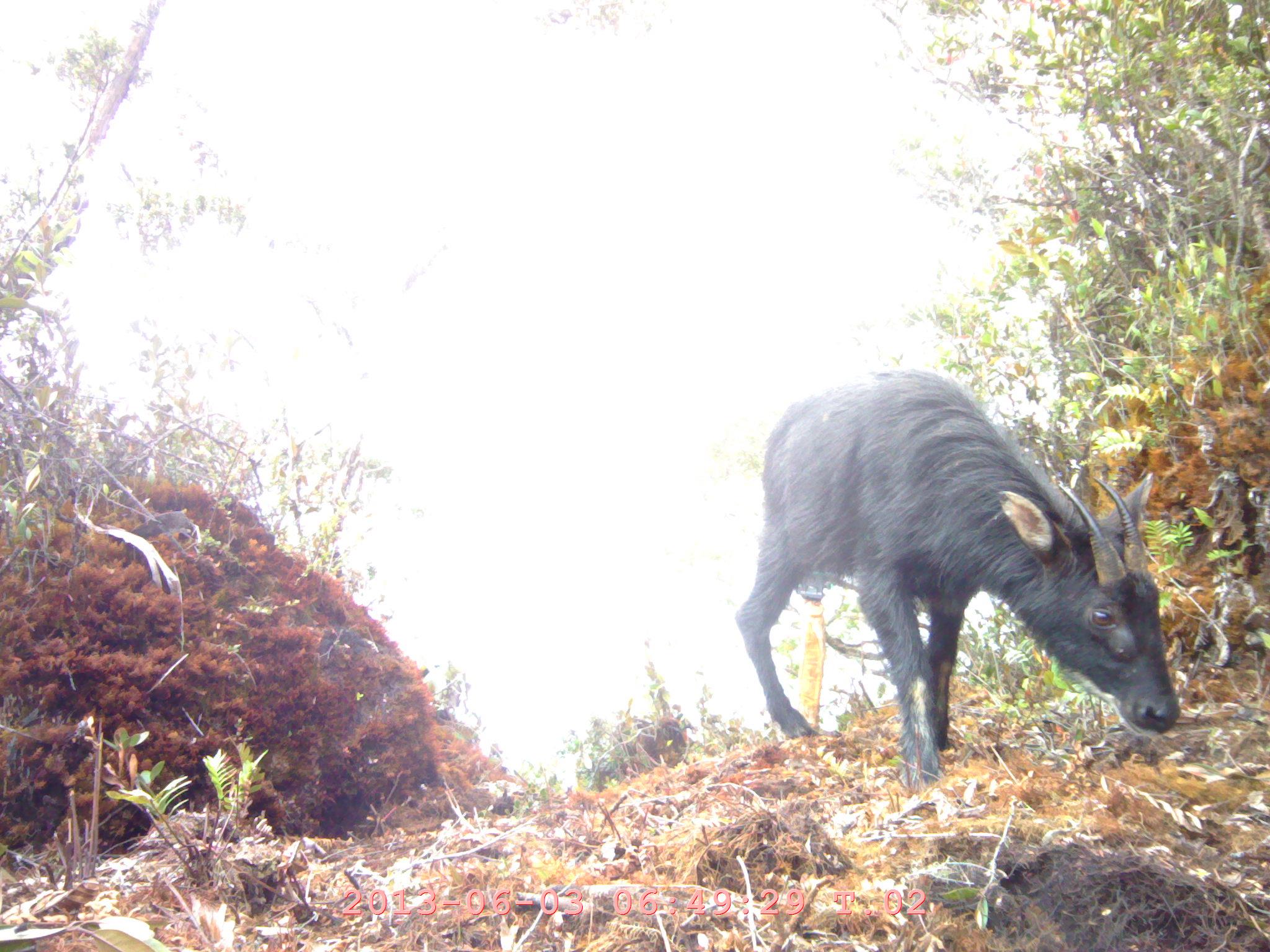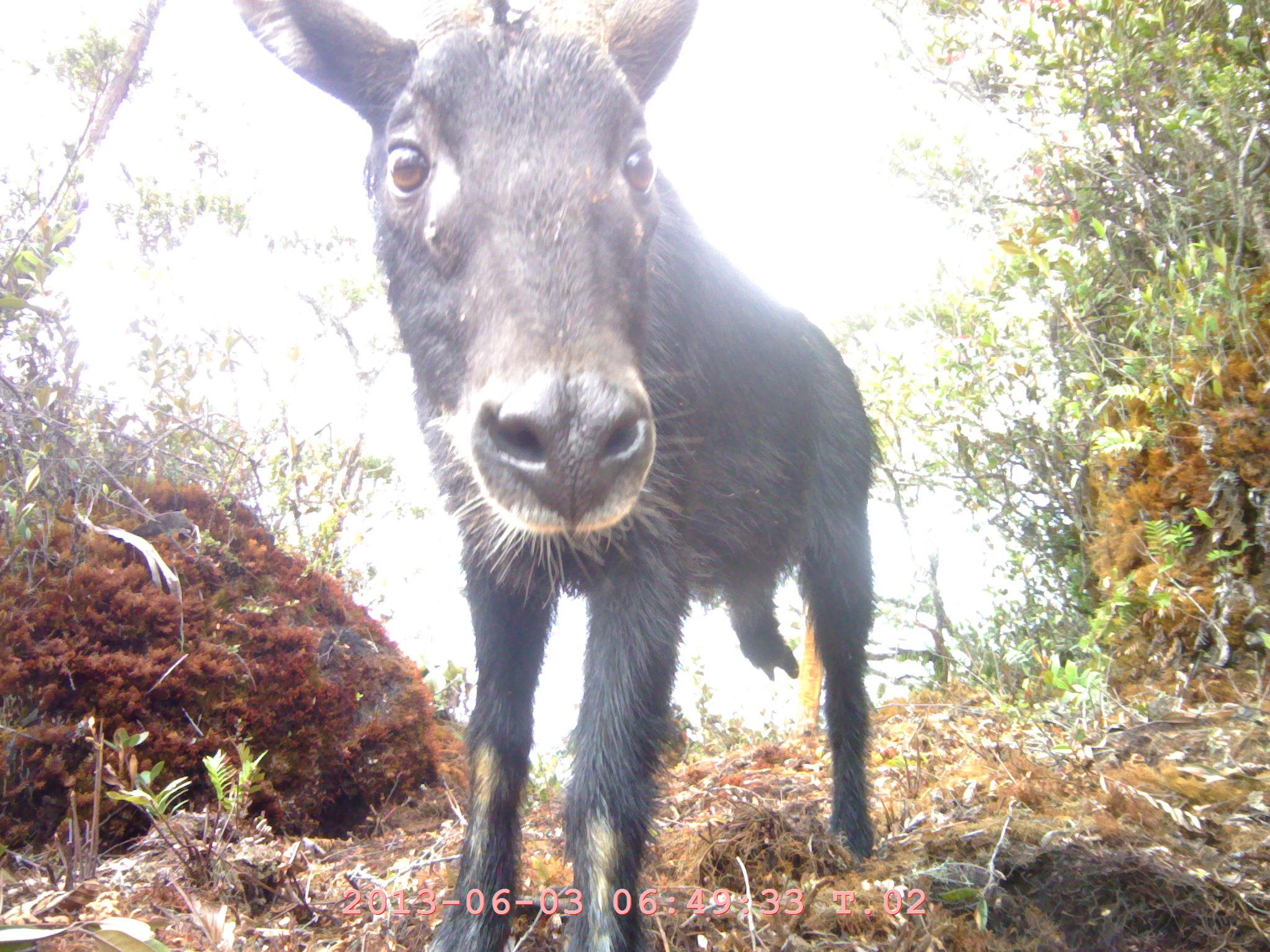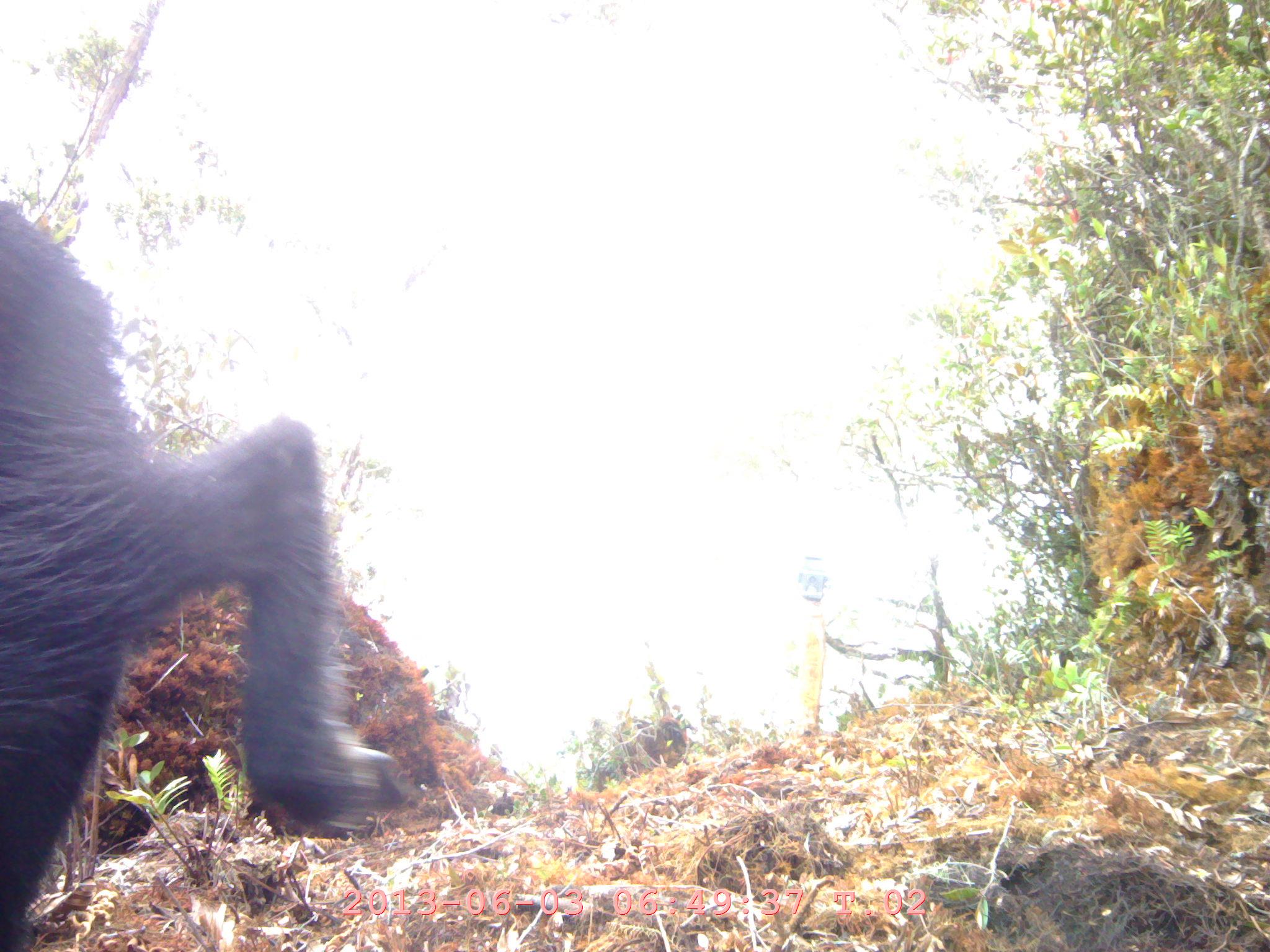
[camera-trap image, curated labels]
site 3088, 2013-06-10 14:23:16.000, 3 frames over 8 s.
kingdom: Animalia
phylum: Chordata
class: Mammalia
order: Artiodactyla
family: Bovidae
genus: Capricornis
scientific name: Capricornis sumatraensis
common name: southern serow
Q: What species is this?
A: Capricornis sumatraensis (southern serow).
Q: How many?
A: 1.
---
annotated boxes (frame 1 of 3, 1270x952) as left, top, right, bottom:
capricornis sumatraensis: 735, 367, 1179, 789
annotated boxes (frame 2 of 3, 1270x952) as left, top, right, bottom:
capricornis sumatraensis: 231, 0, 877, 948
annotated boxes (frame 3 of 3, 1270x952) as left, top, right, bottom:
capricornis sumatraensis: 0, 194, 415, 948